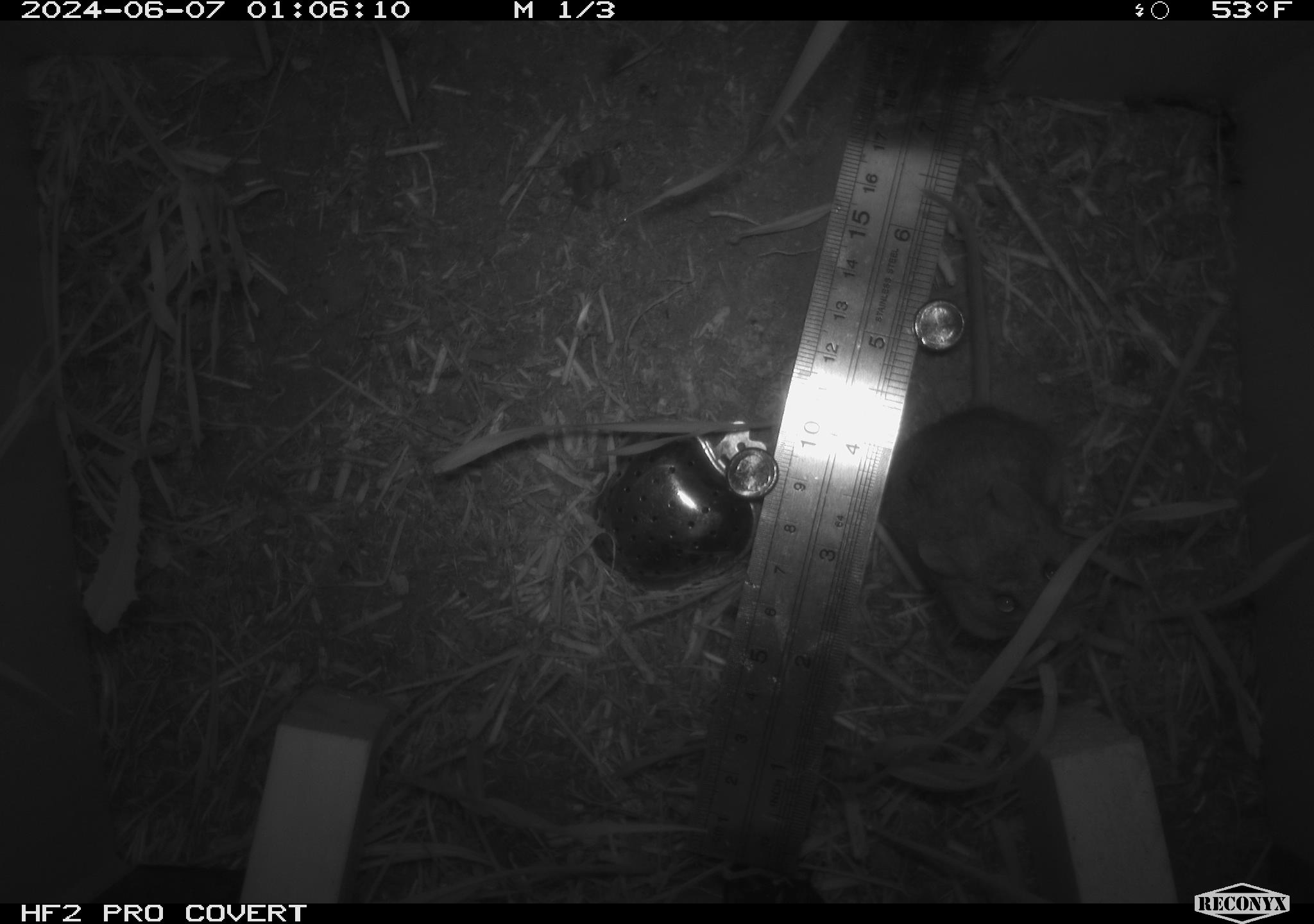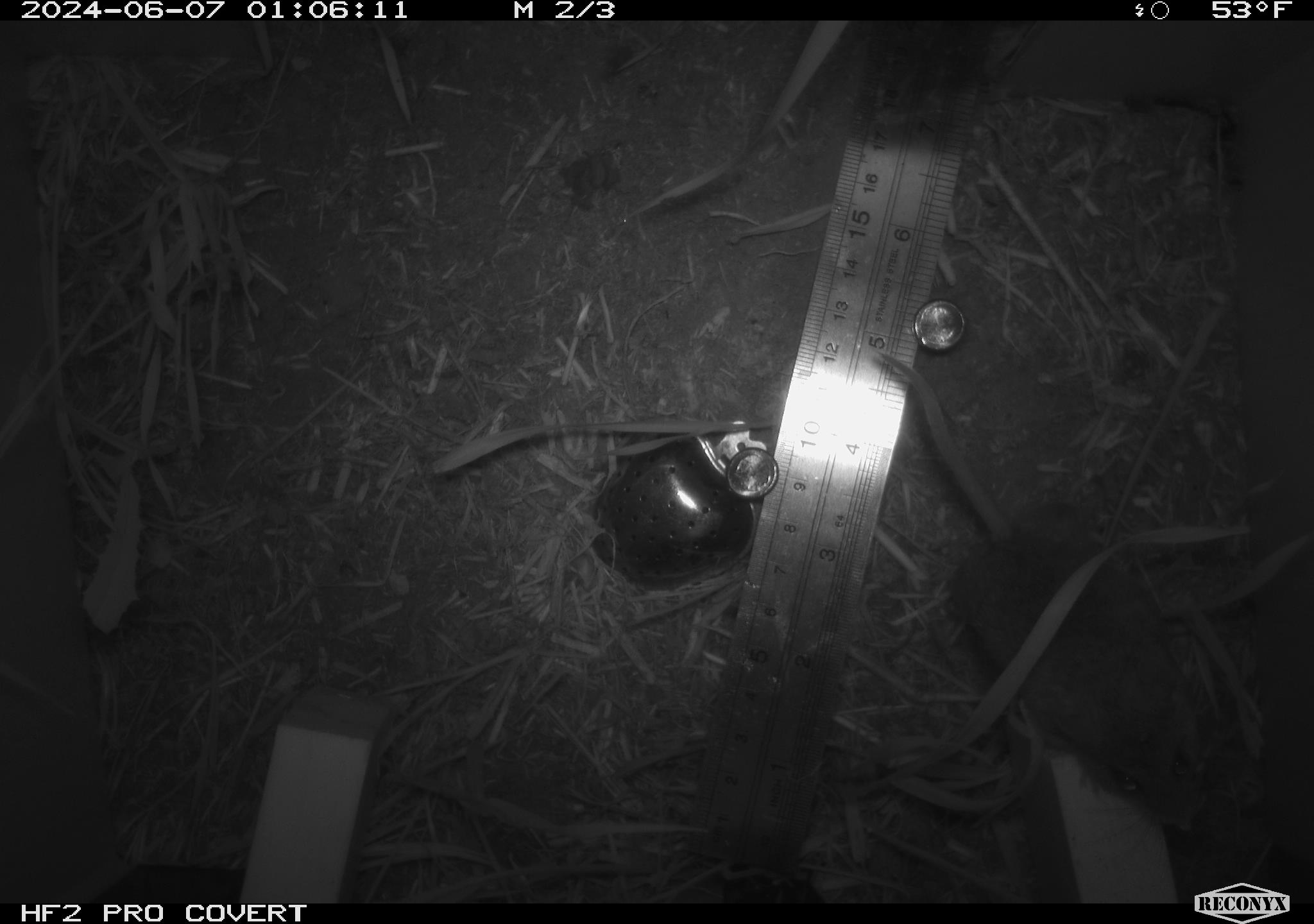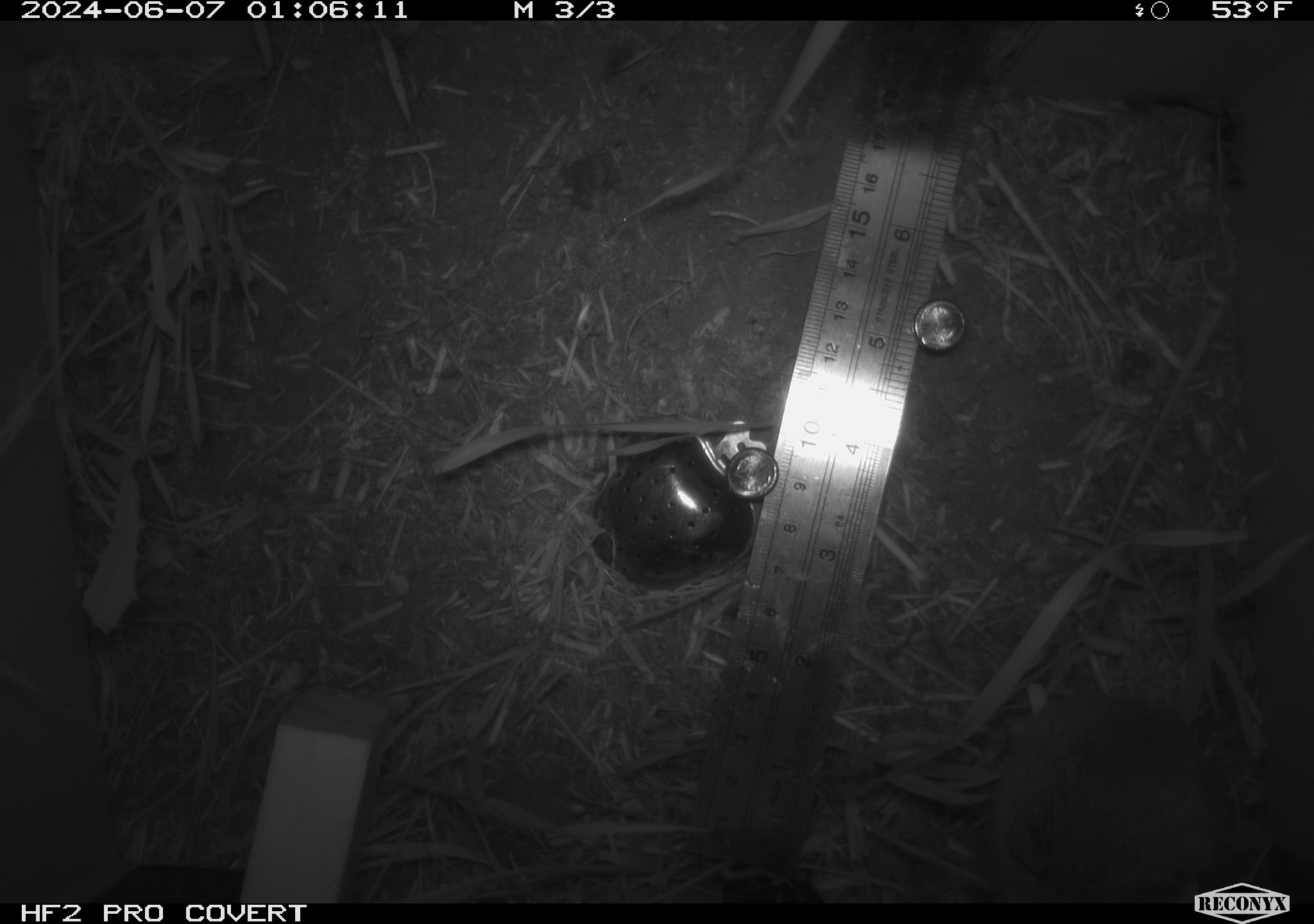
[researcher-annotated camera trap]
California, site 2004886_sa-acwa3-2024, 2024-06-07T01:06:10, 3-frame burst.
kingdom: Animalia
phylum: Chordata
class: Mammalia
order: Rodentia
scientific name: Rodentia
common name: mouse species